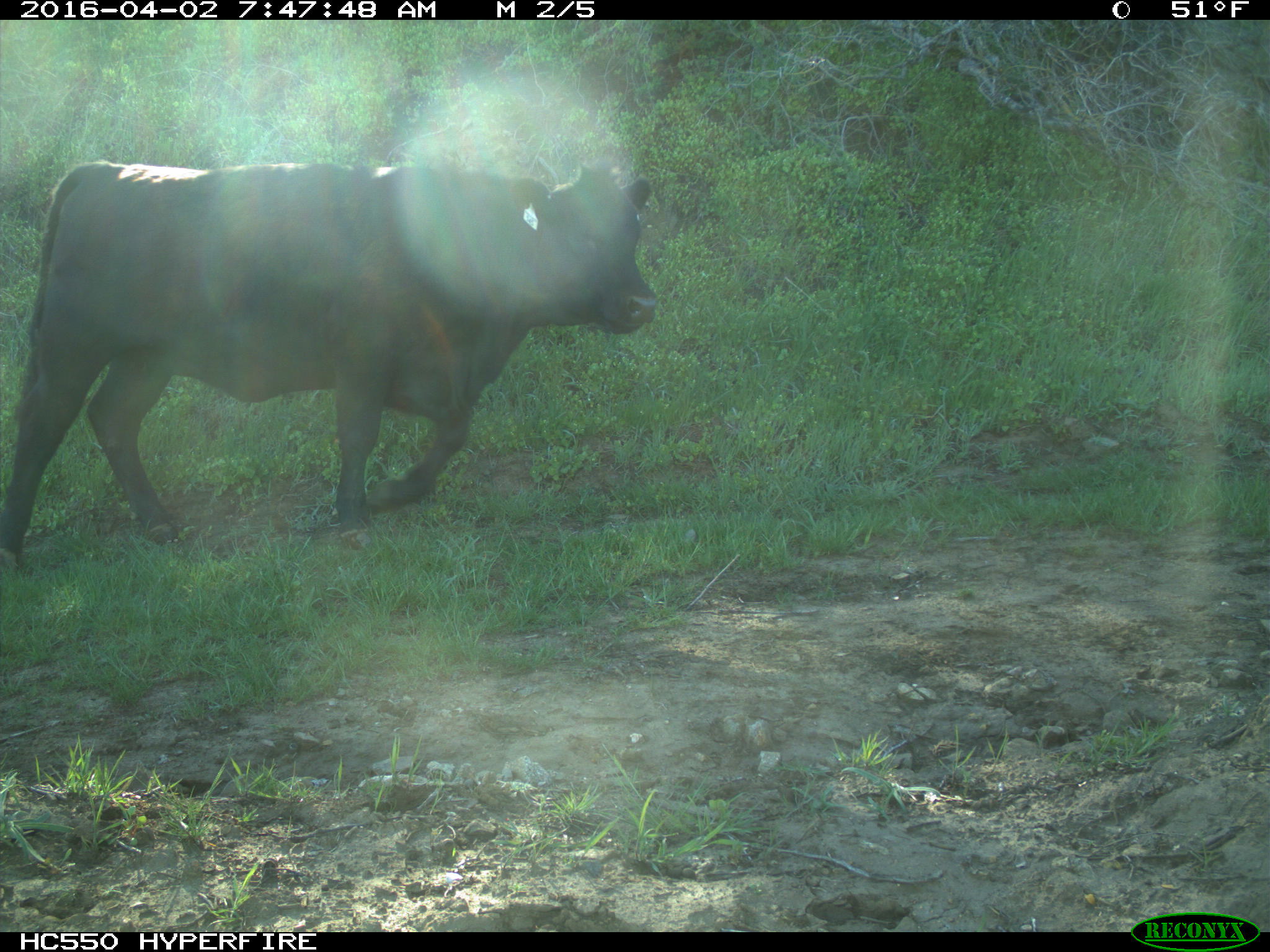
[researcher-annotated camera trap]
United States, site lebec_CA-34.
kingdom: Animalia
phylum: Chordata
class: Mammalia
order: Artiodactyla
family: Bovidae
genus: Bos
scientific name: Bos taurus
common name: domestic cow